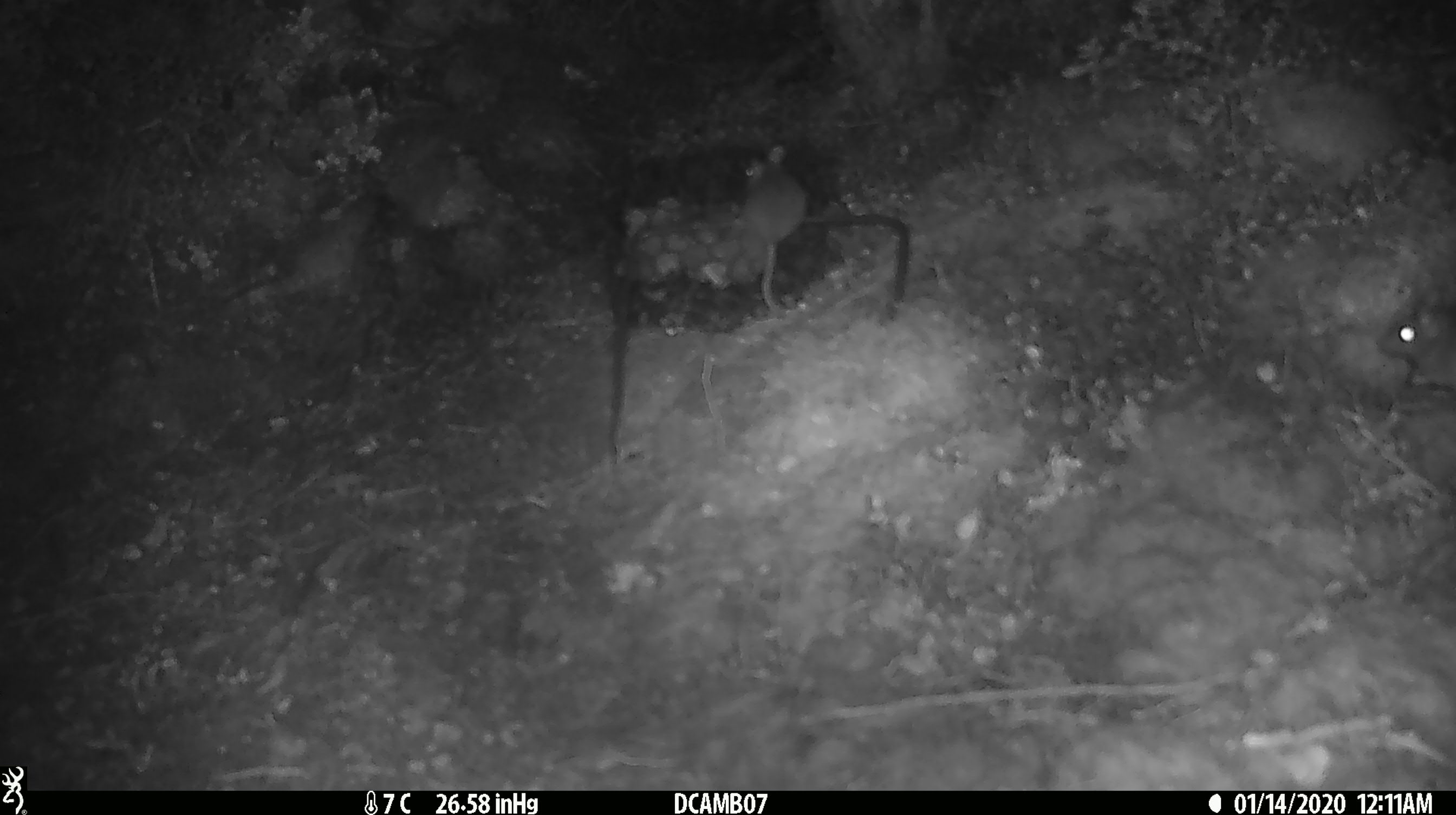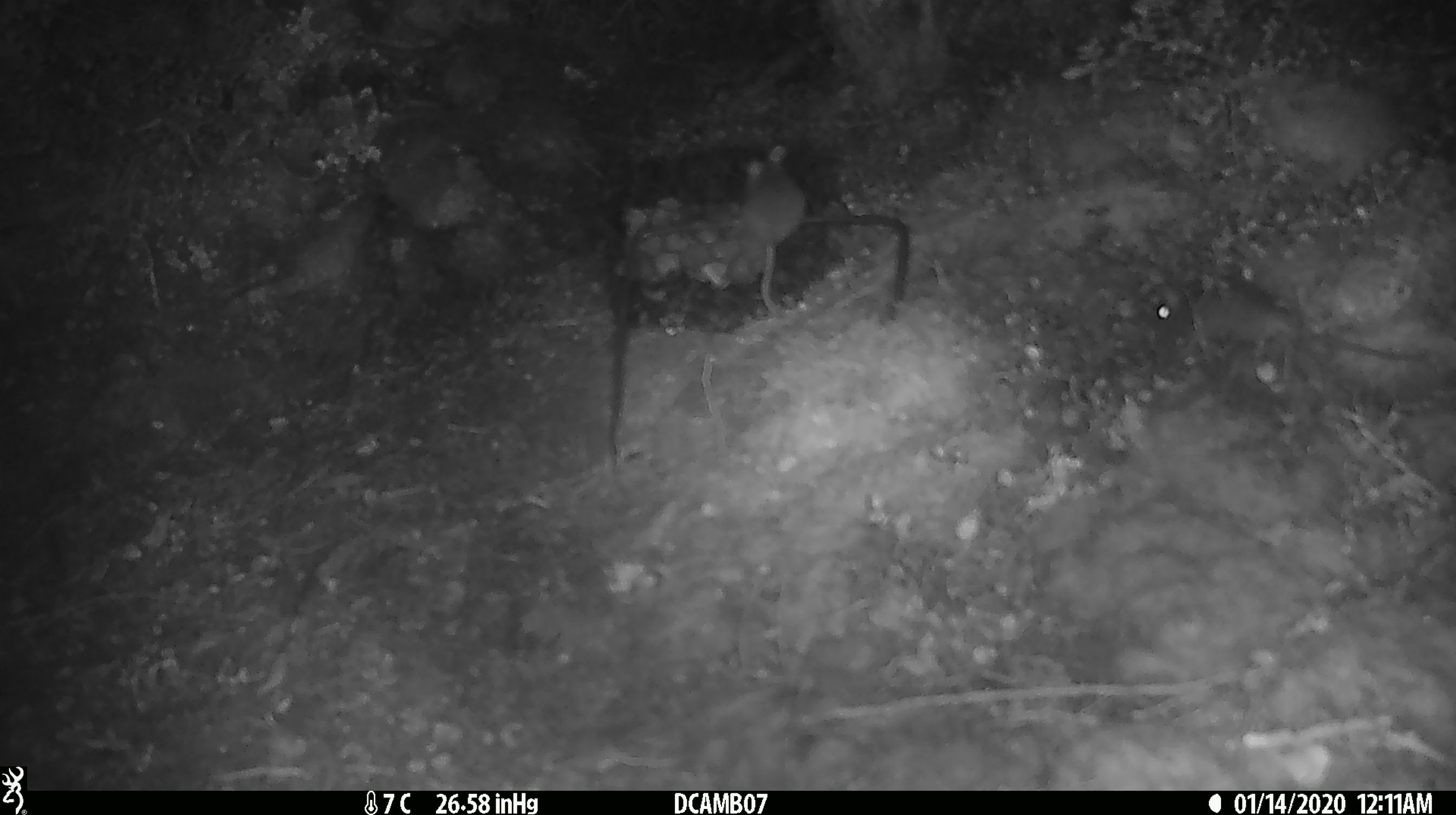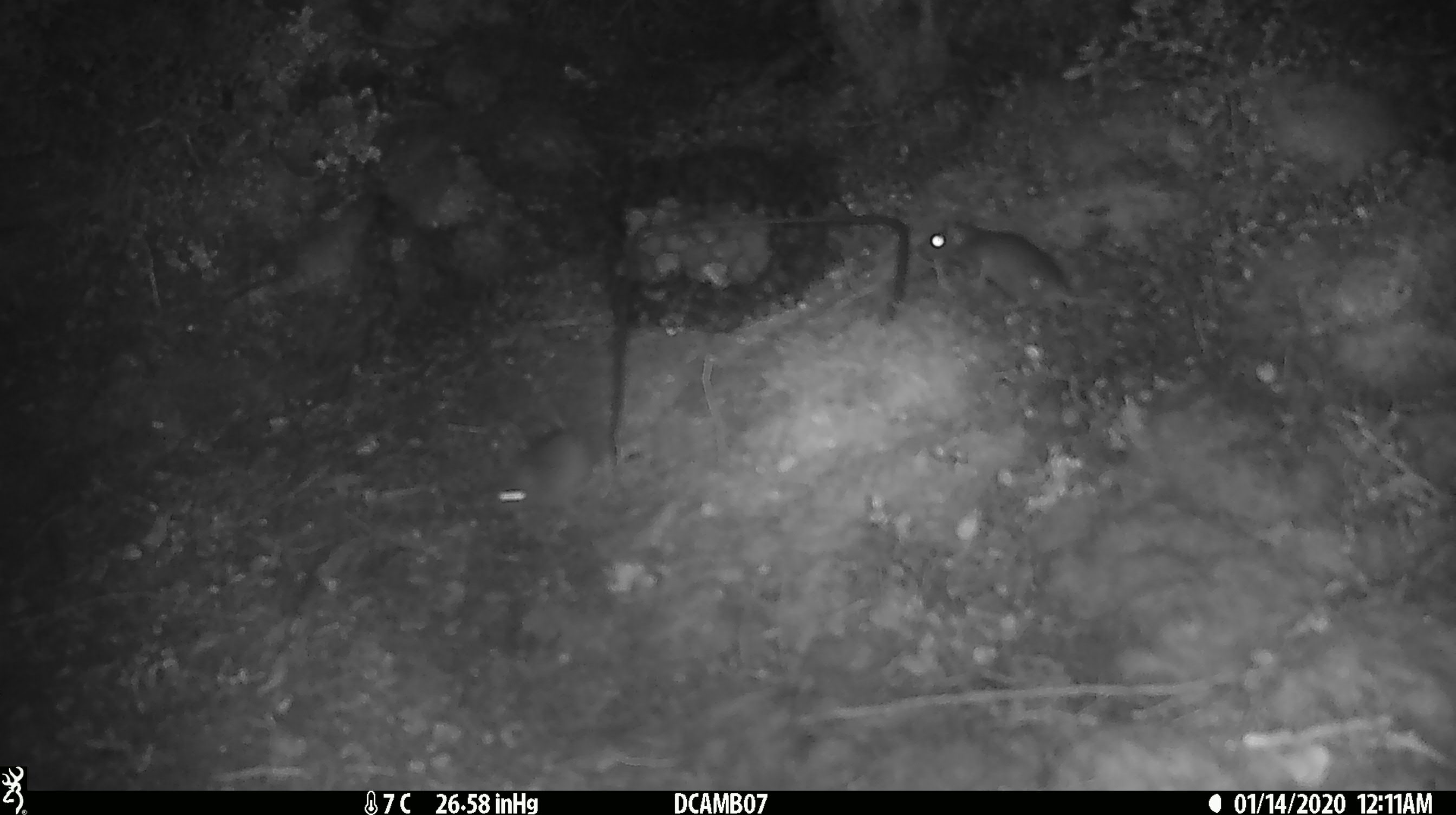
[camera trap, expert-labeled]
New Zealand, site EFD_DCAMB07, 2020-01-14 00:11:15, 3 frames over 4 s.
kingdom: Animalia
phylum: Chordata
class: Mammalia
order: Rodentia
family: Muridae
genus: Mus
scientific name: Mus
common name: mouse